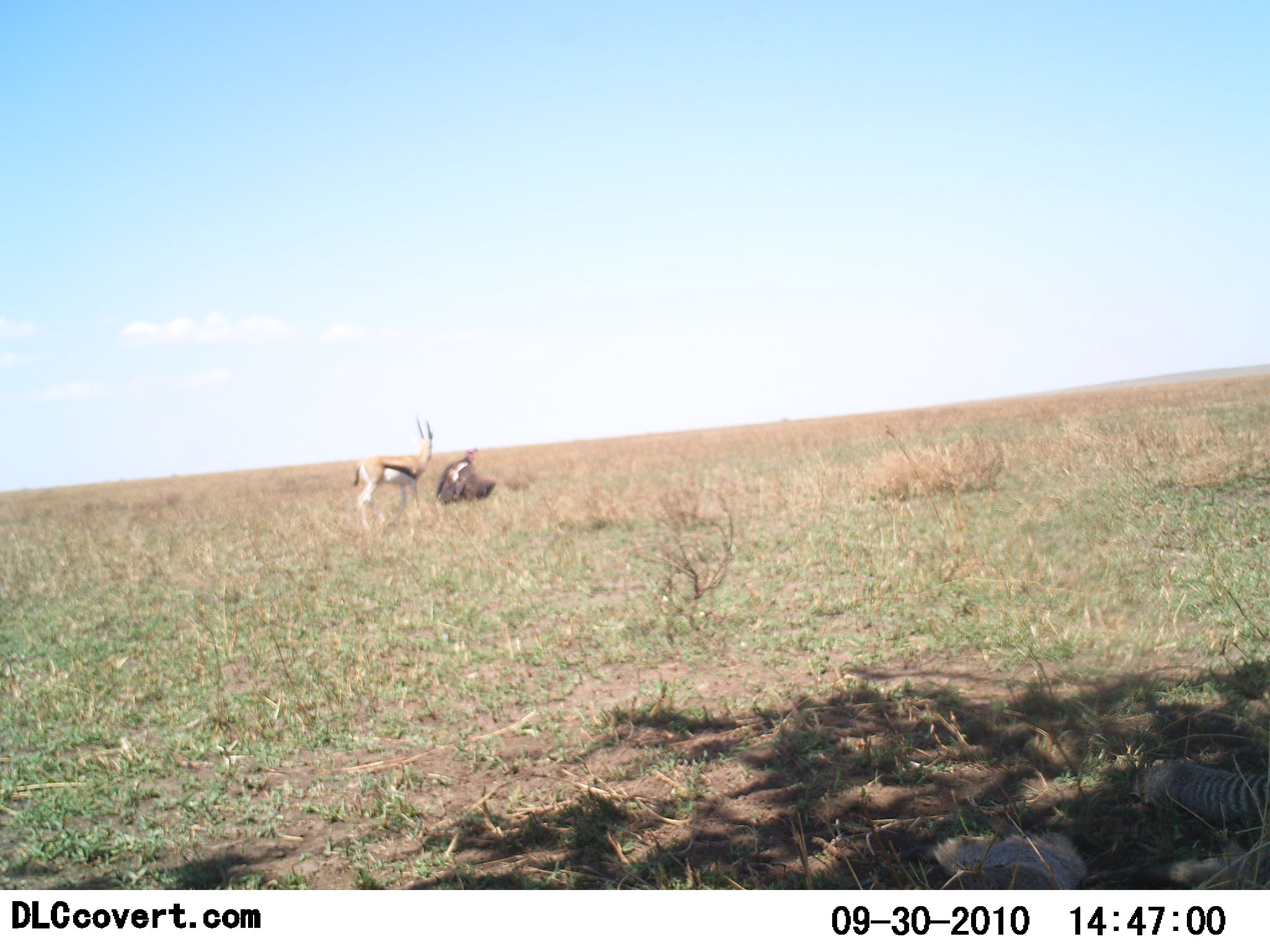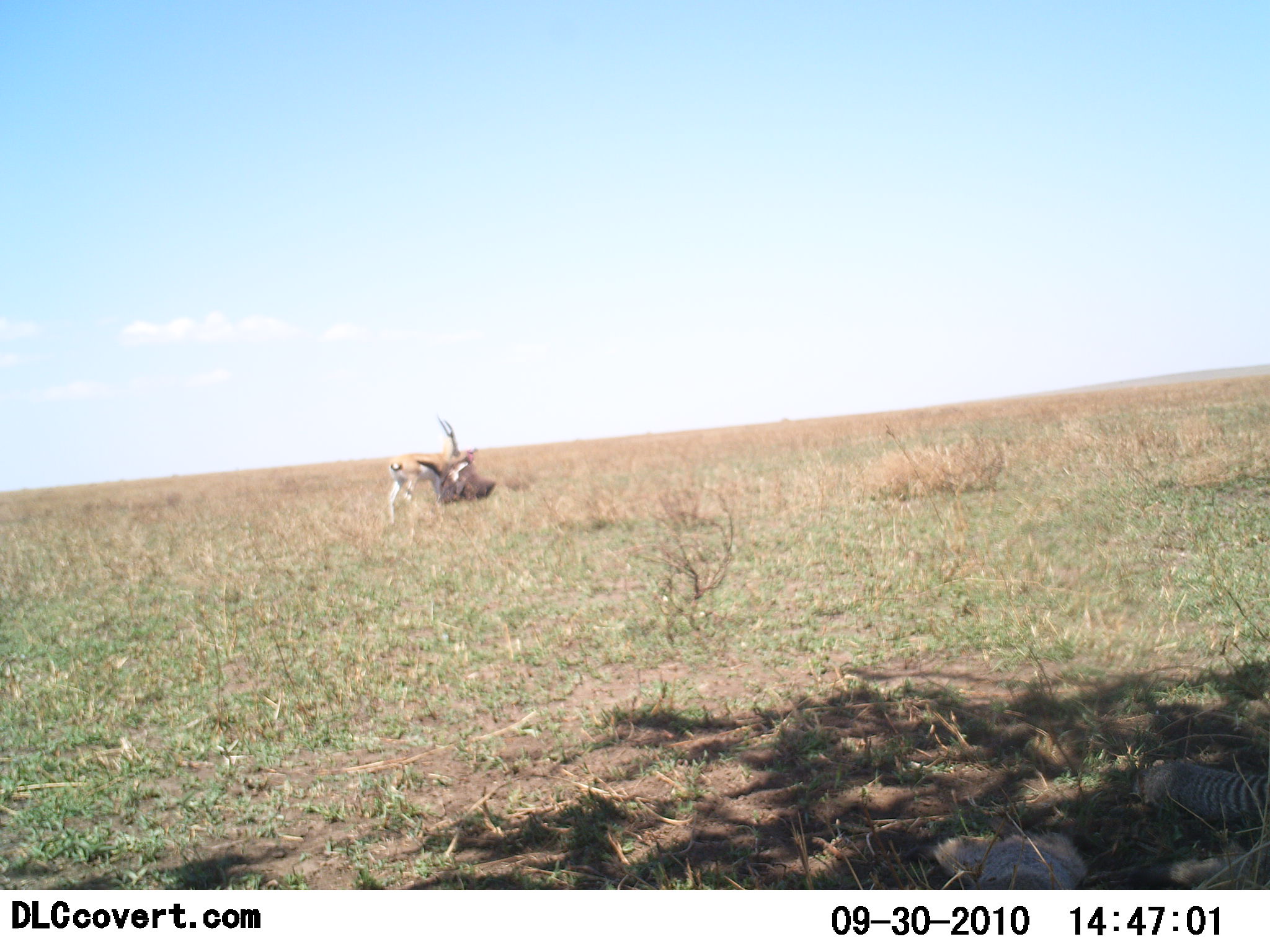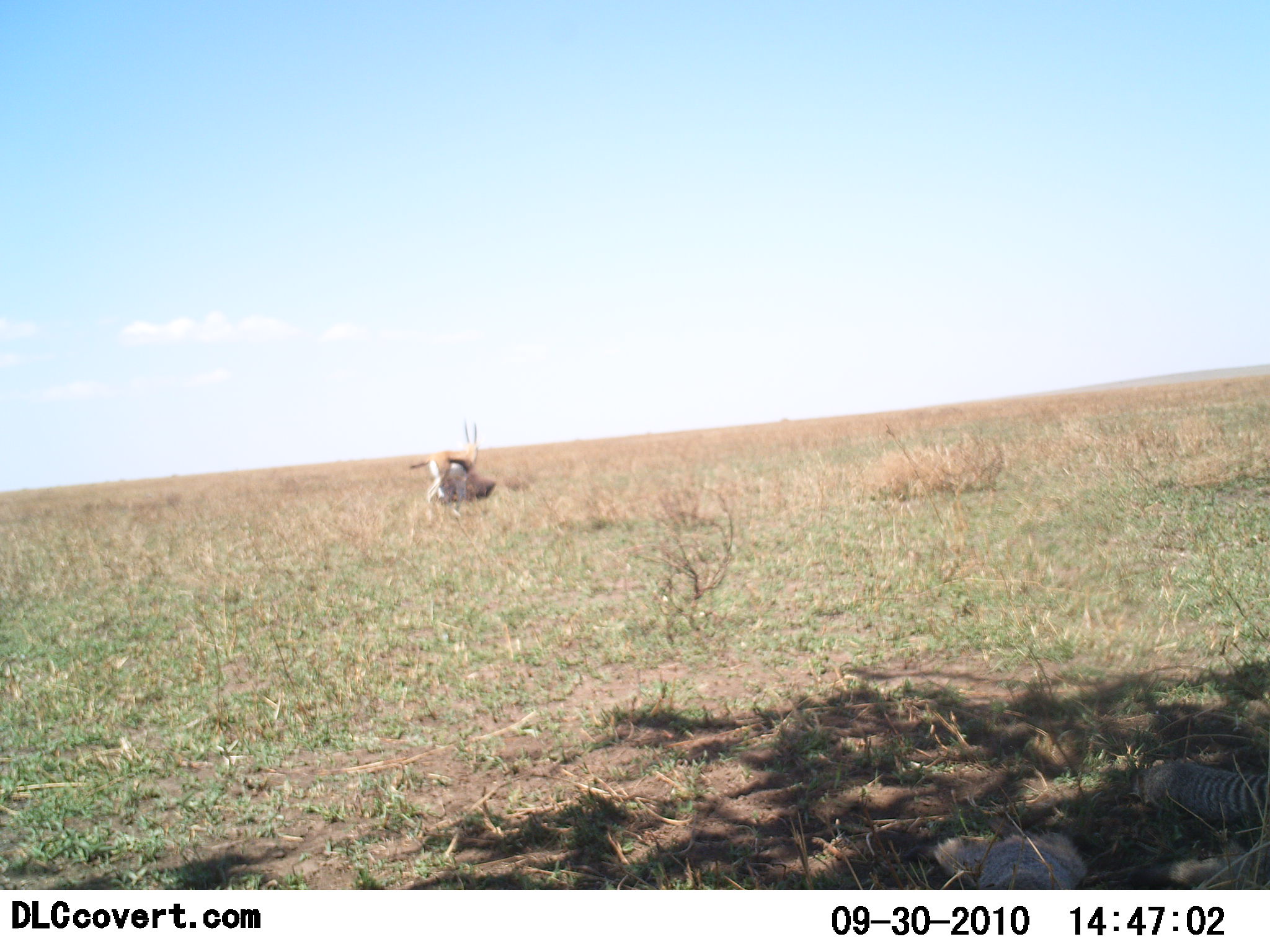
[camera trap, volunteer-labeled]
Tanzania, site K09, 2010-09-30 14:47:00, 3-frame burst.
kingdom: Animalia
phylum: Chordata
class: Mammalia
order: Artiodactyla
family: Bovidae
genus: Eudorcas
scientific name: Eudorcas thomsonii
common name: thomson's gazelle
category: gazellethomsons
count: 1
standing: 8%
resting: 0%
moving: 100%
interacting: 0%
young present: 0%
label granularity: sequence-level